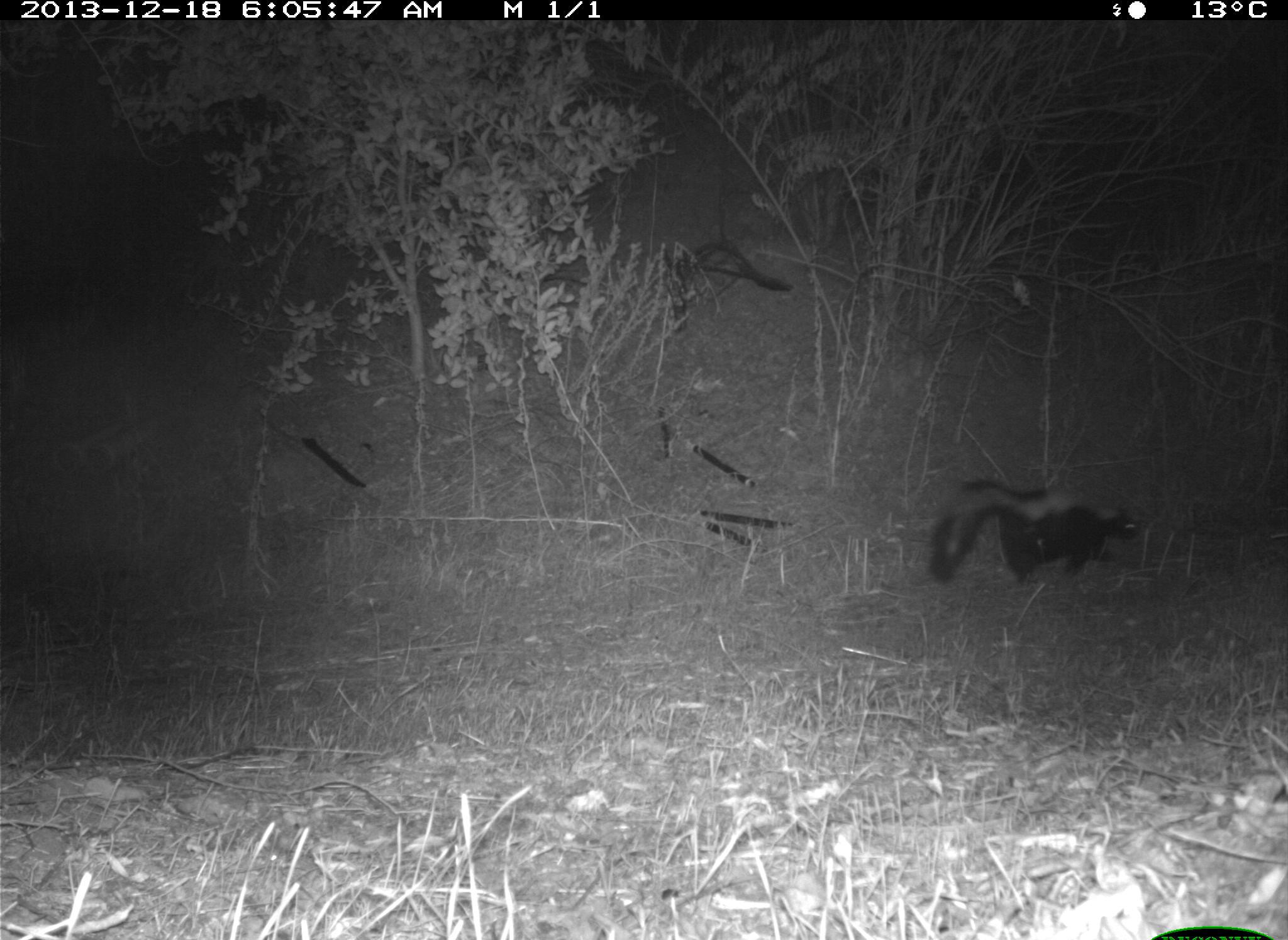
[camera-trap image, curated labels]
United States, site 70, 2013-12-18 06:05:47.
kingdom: Animalia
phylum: Chordata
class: Mammalia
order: Carnivora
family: Mephitidae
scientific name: Mephitidae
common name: skunk